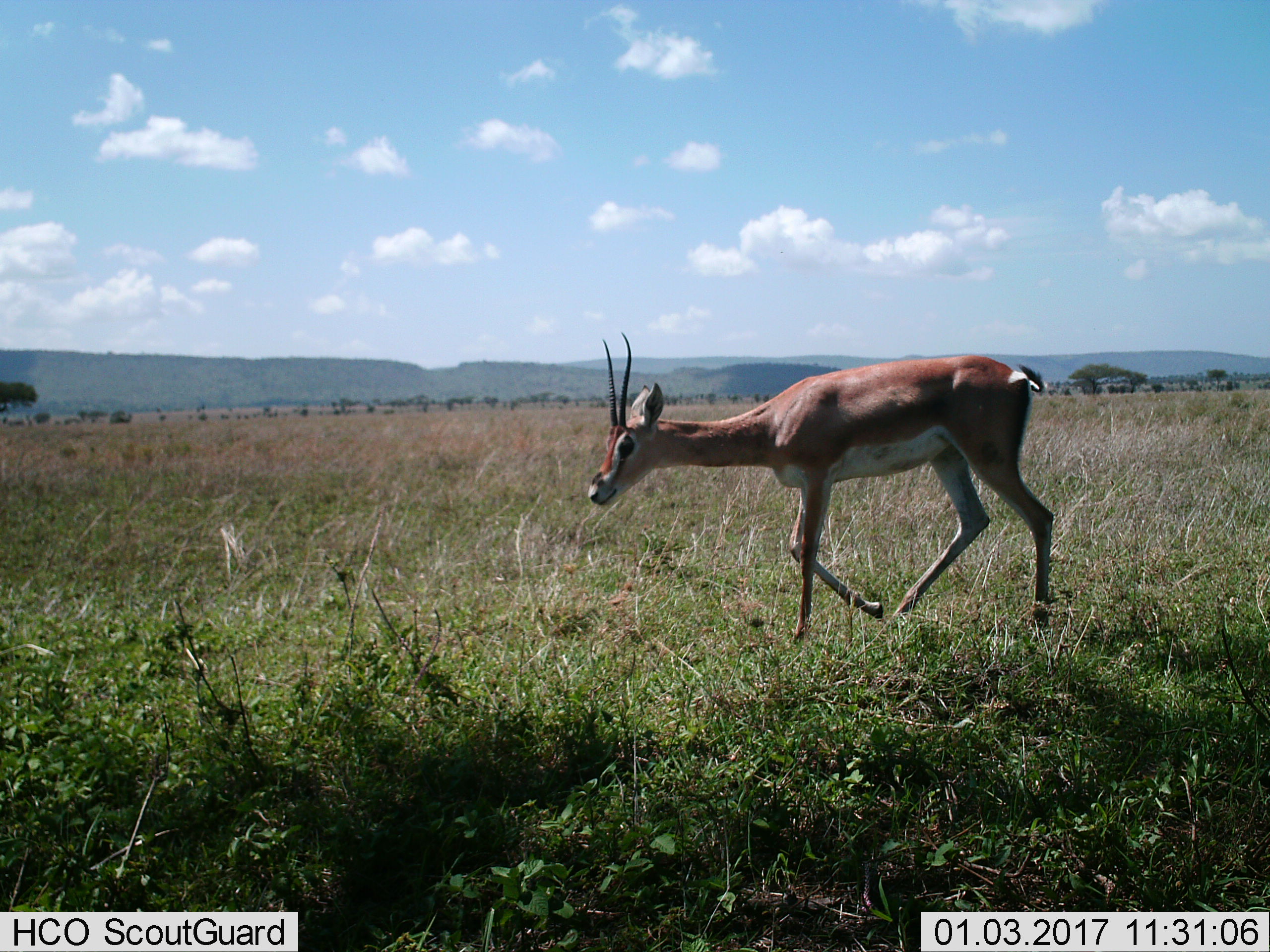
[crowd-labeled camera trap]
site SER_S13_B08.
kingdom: Animalia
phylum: Chordata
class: Mammalia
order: Artiodactyla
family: Bovidae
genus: Nanger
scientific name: Nanger granti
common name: grant's gazelle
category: gazellegrants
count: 1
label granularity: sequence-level